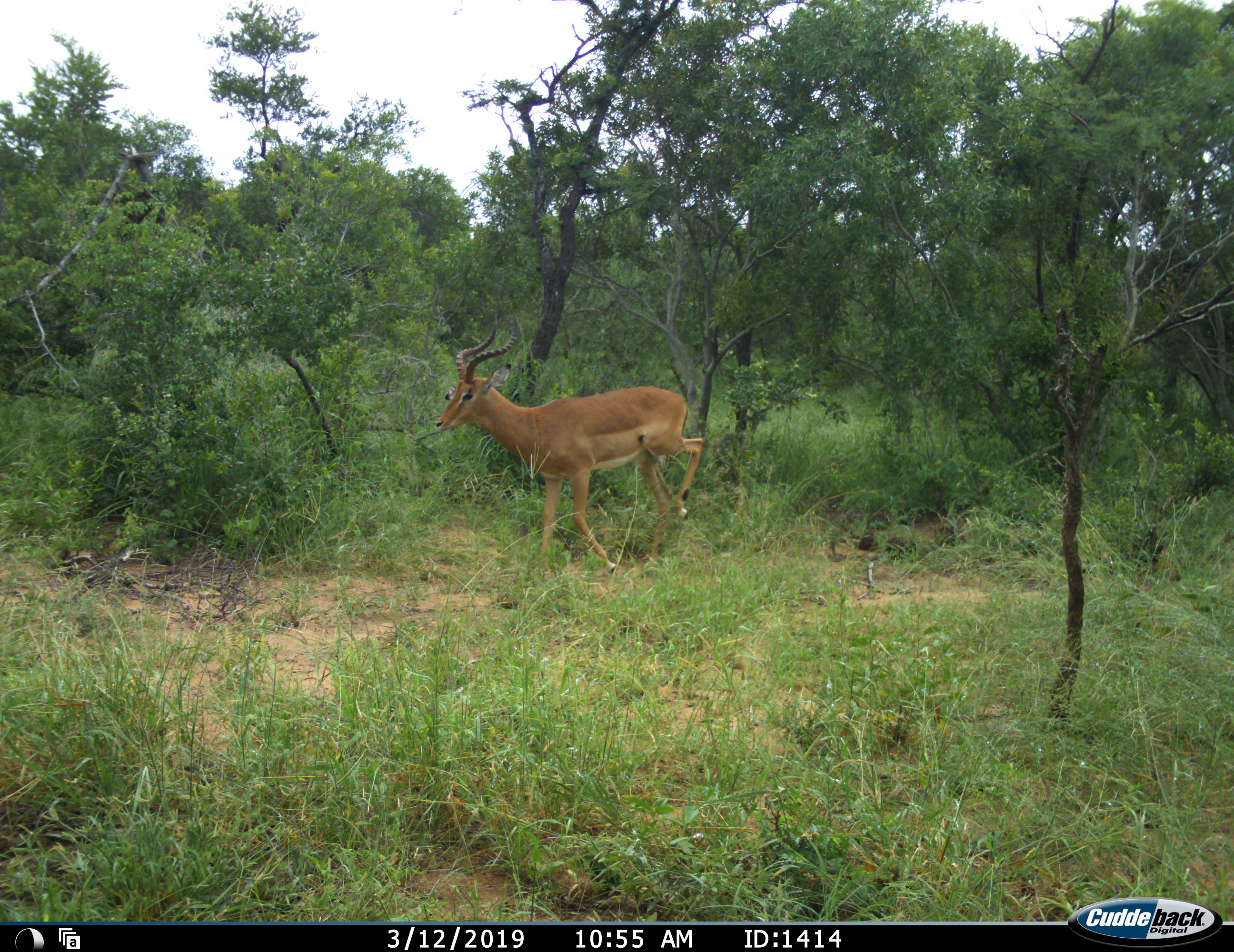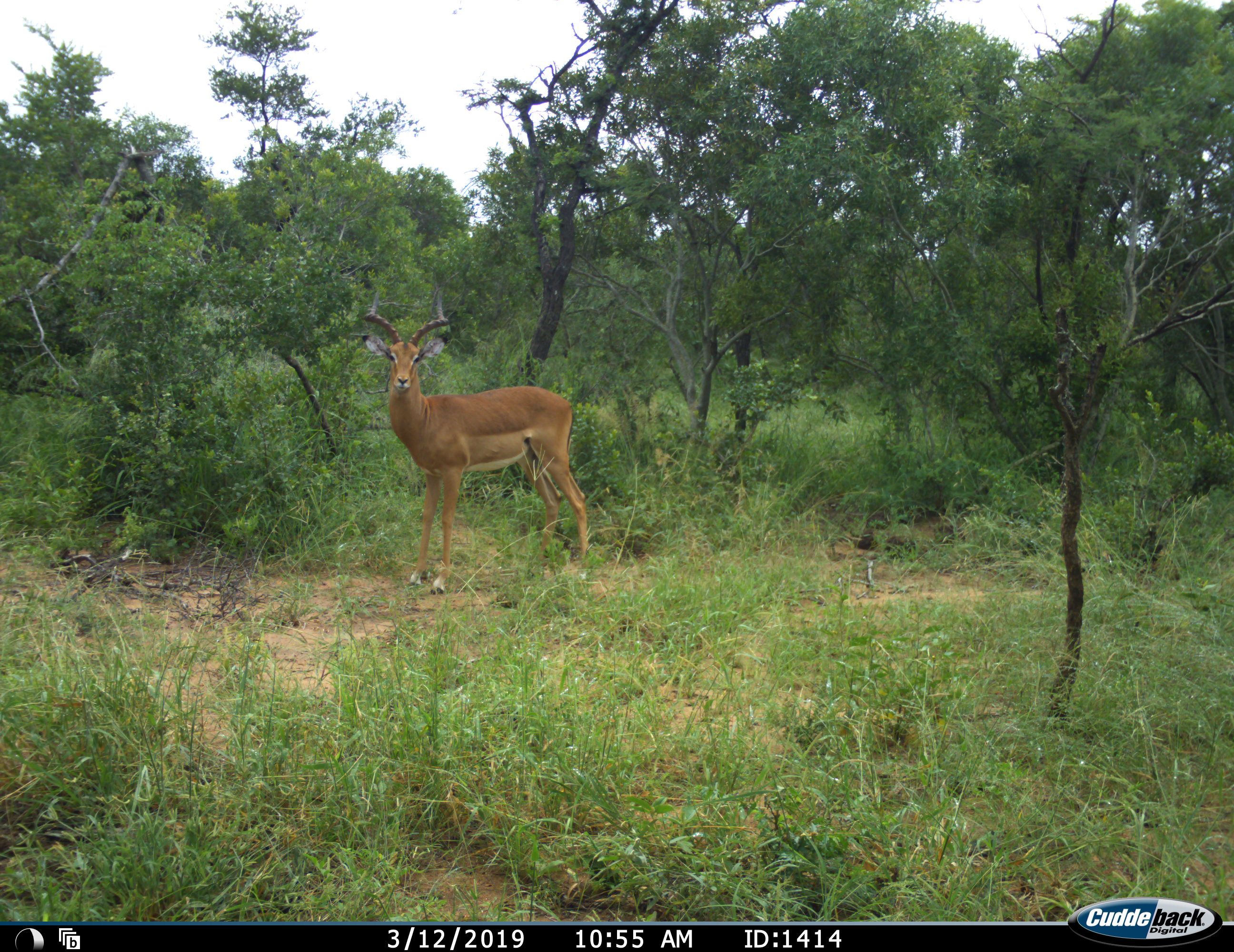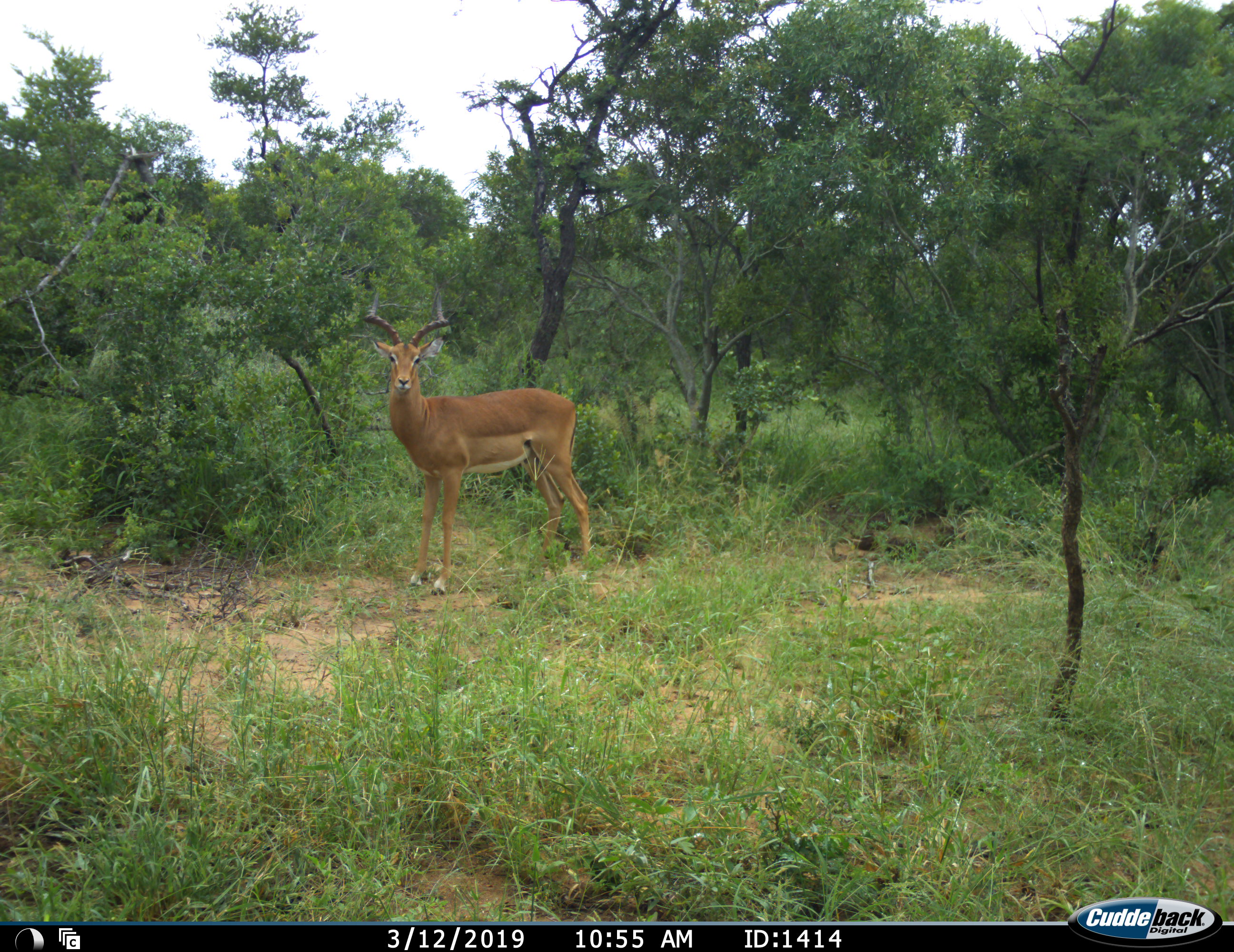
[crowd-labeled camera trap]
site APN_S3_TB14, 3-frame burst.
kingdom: Animalia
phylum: Chordata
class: Mammalia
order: Artiodactyla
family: Bovidae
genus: Aepyceros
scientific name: Aepyceros melampus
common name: impala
Impala (Aepyceros melampus), count 1. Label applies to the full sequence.